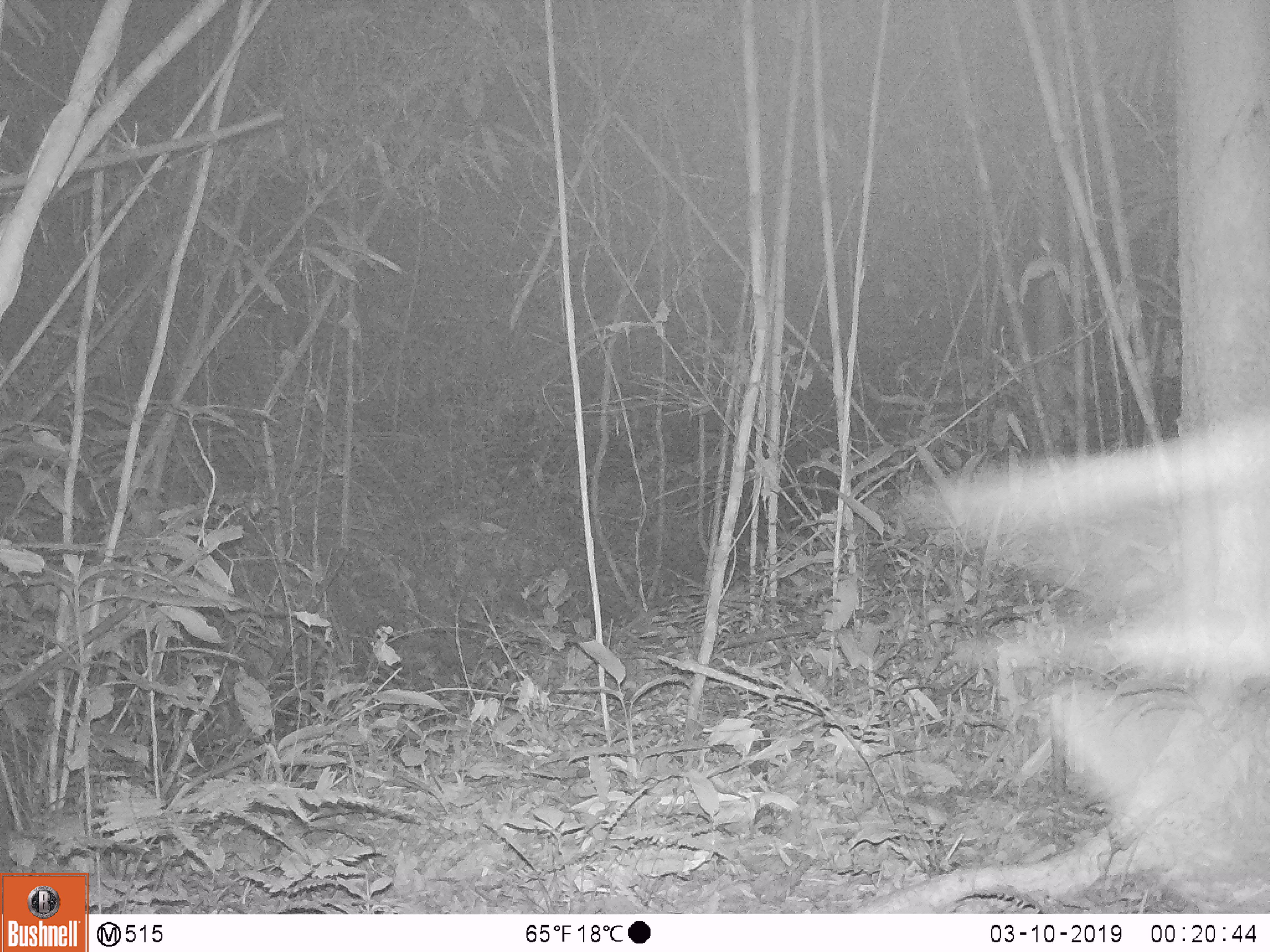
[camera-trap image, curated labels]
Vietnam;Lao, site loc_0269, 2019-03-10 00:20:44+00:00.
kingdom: Animalia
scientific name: Animalia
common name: animal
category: unidentified animal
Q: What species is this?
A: Unidentified animal (animal) (Animalia).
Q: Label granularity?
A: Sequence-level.